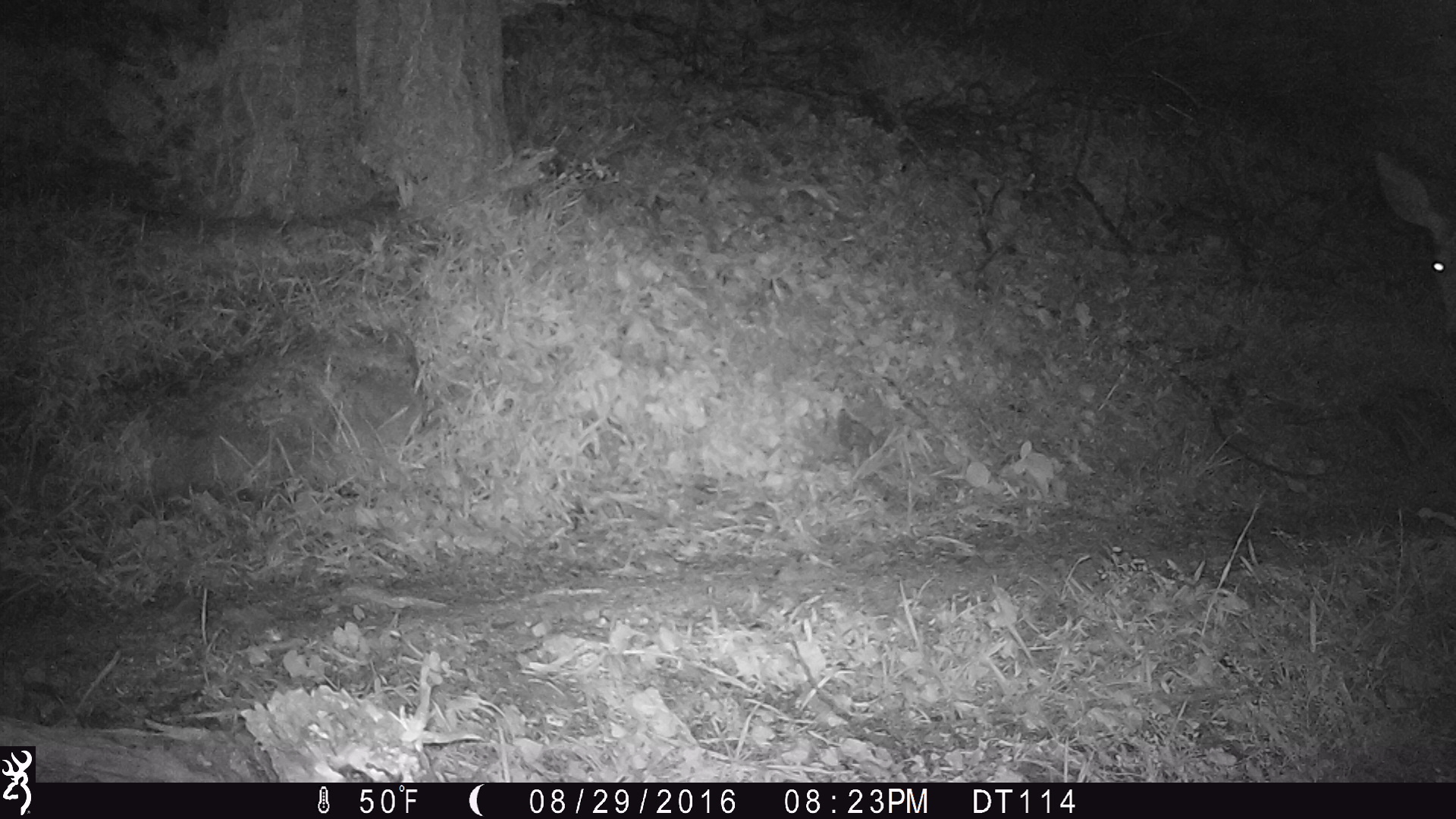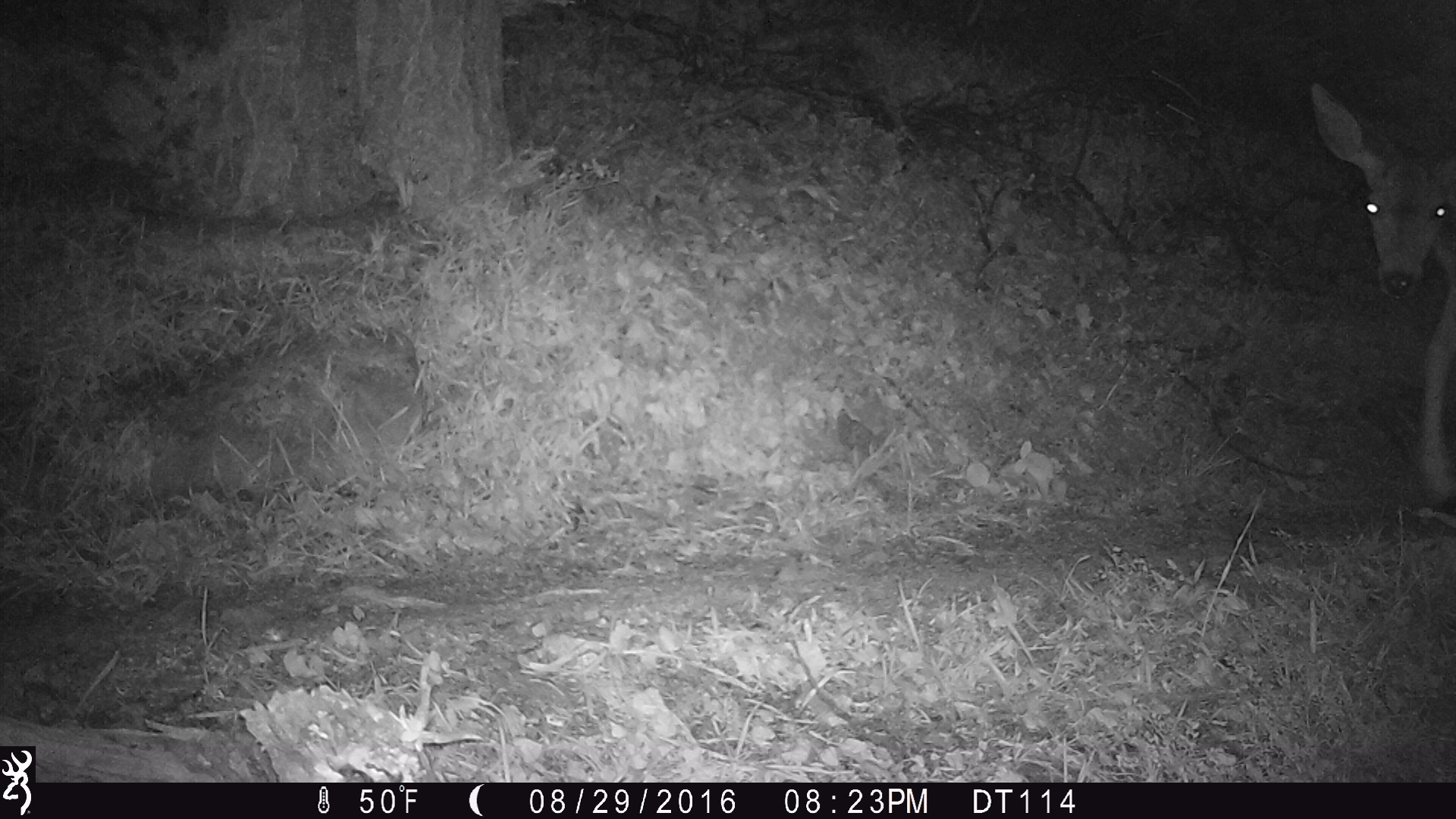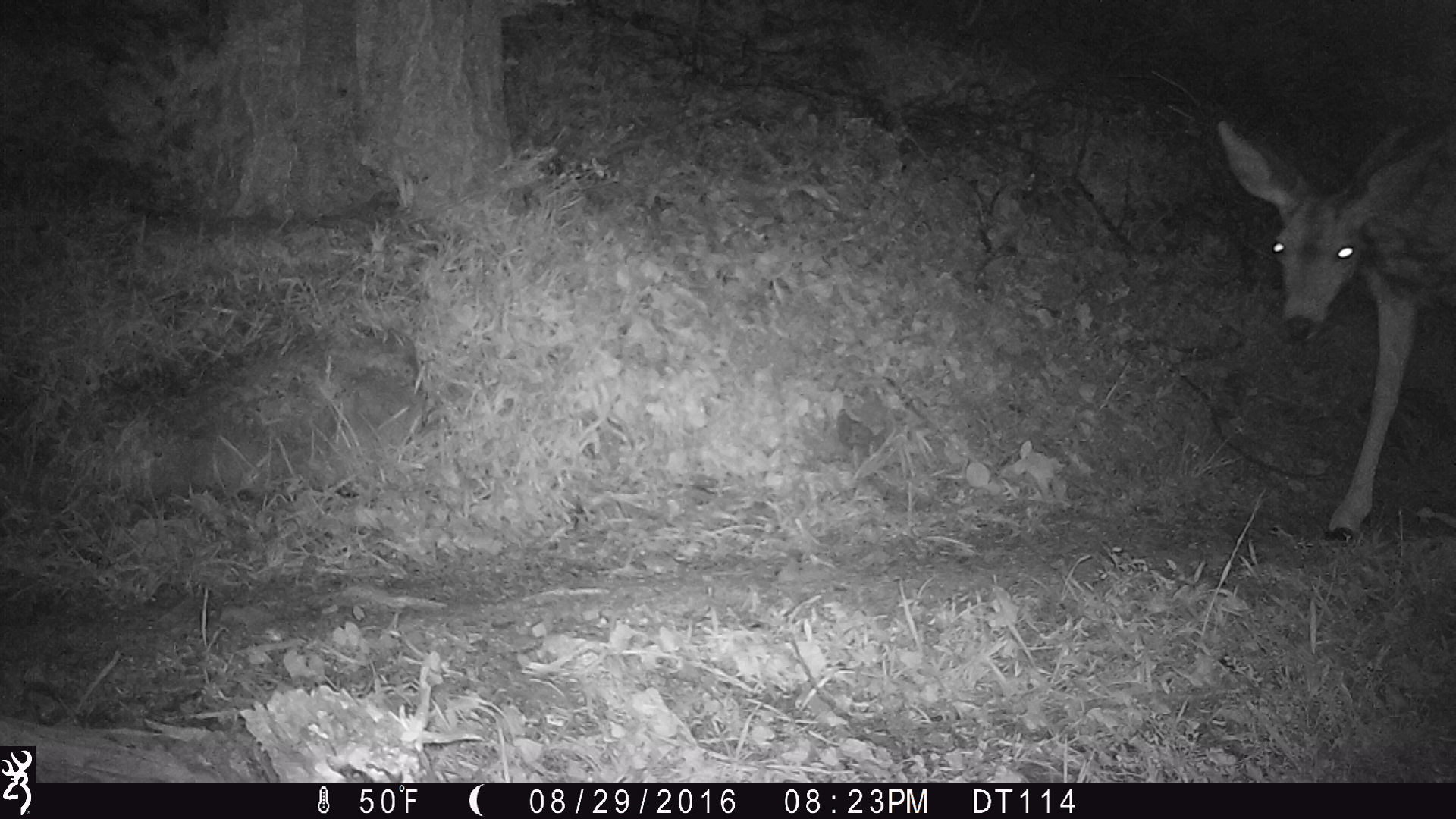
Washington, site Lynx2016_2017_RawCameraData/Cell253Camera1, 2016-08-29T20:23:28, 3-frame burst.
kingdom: Animalia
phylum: Chordata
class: Mammalia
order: Artiodactyla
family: Cervidae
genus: Odocoileus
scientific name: Odocoileus hemionus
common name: mule deer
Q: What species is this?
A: Odocoileus hemionus (mule deer).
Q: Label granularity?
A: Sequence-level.